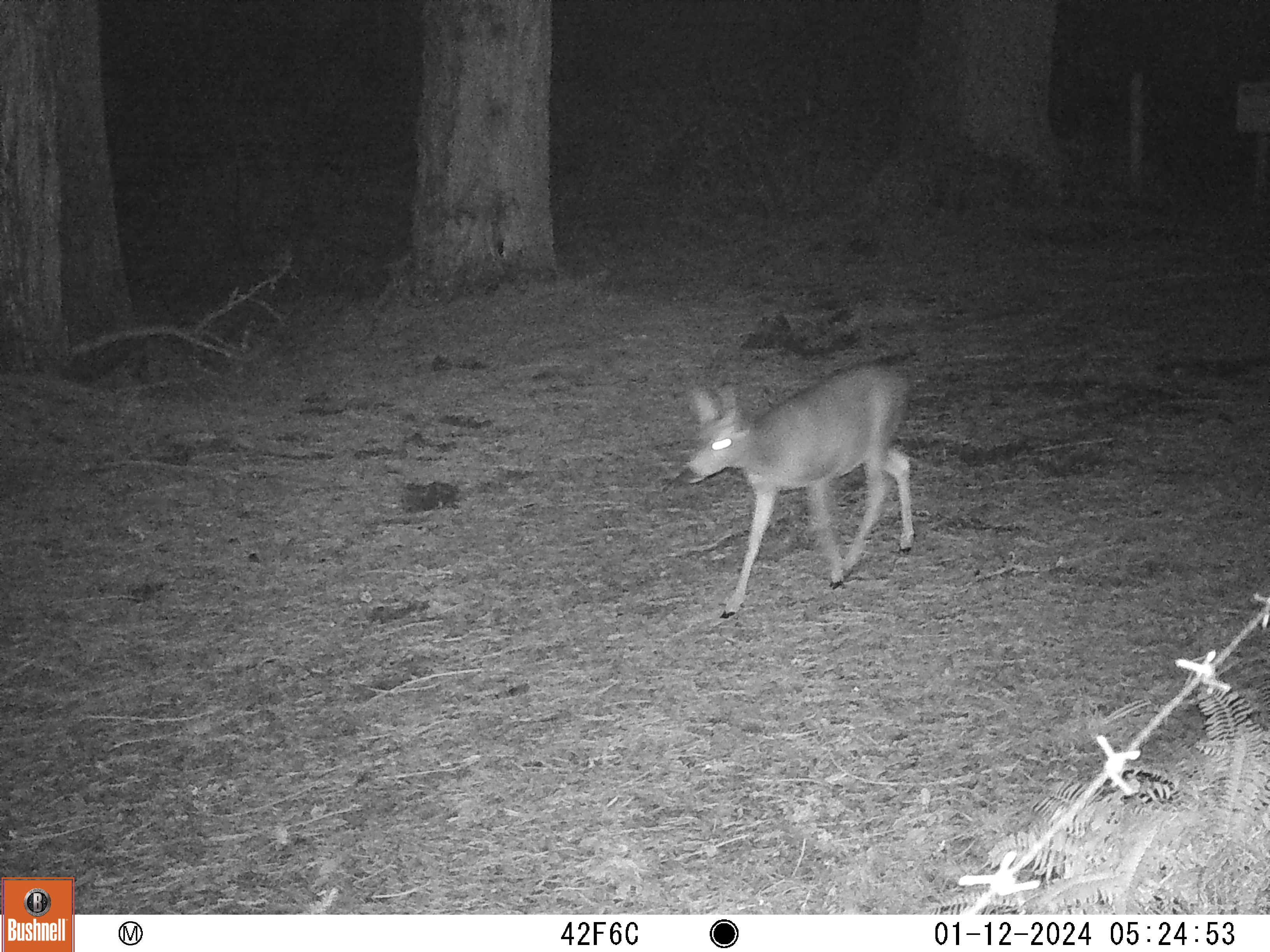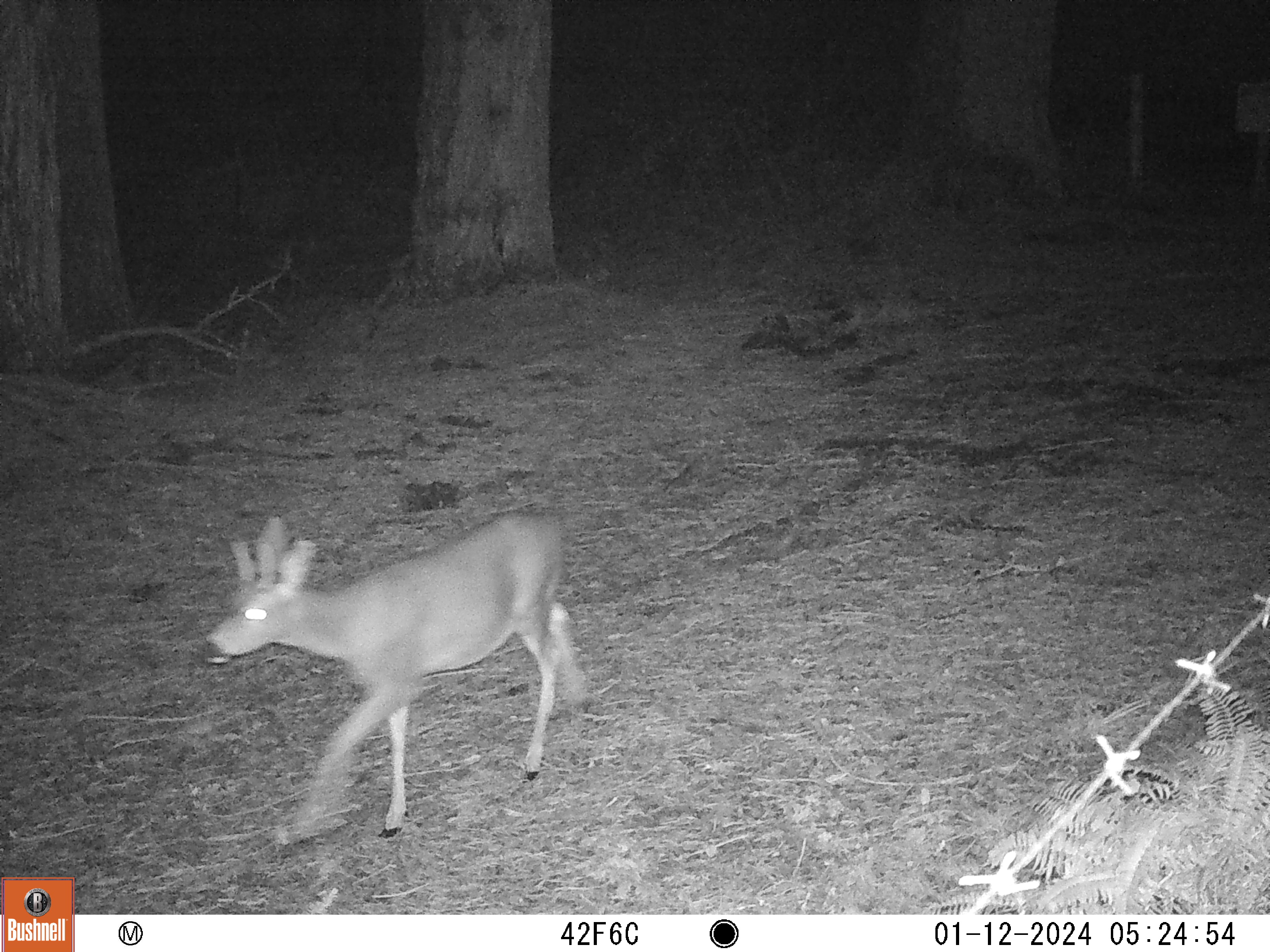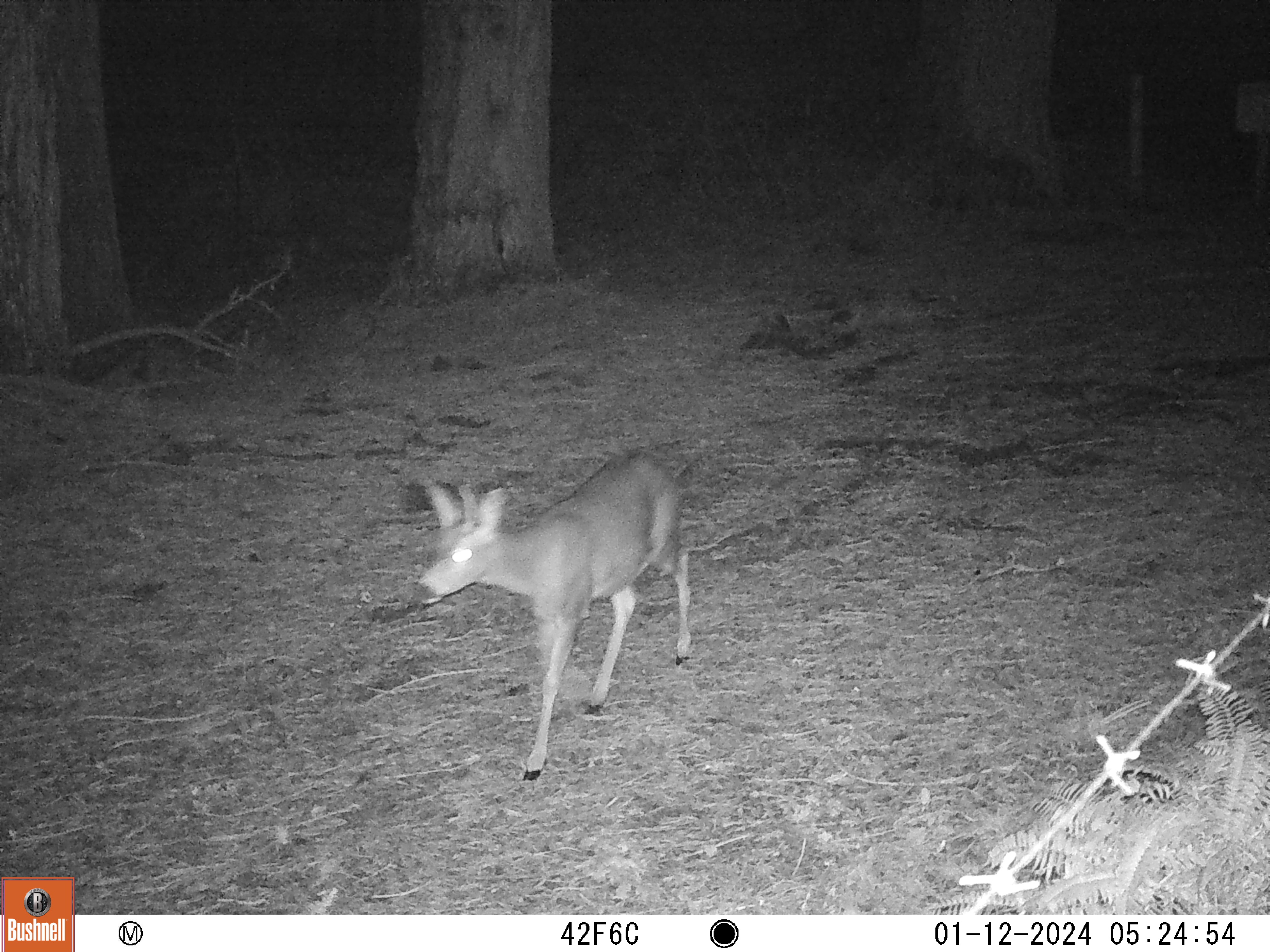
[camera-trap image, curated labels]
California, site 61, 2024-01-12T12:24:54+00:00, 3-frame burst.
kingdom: Animalia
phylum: Chordata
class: Mammalia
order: Artiodactyla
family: Cervidae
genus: Odocoileus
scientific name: Odocoileus hemionus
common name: mule deer